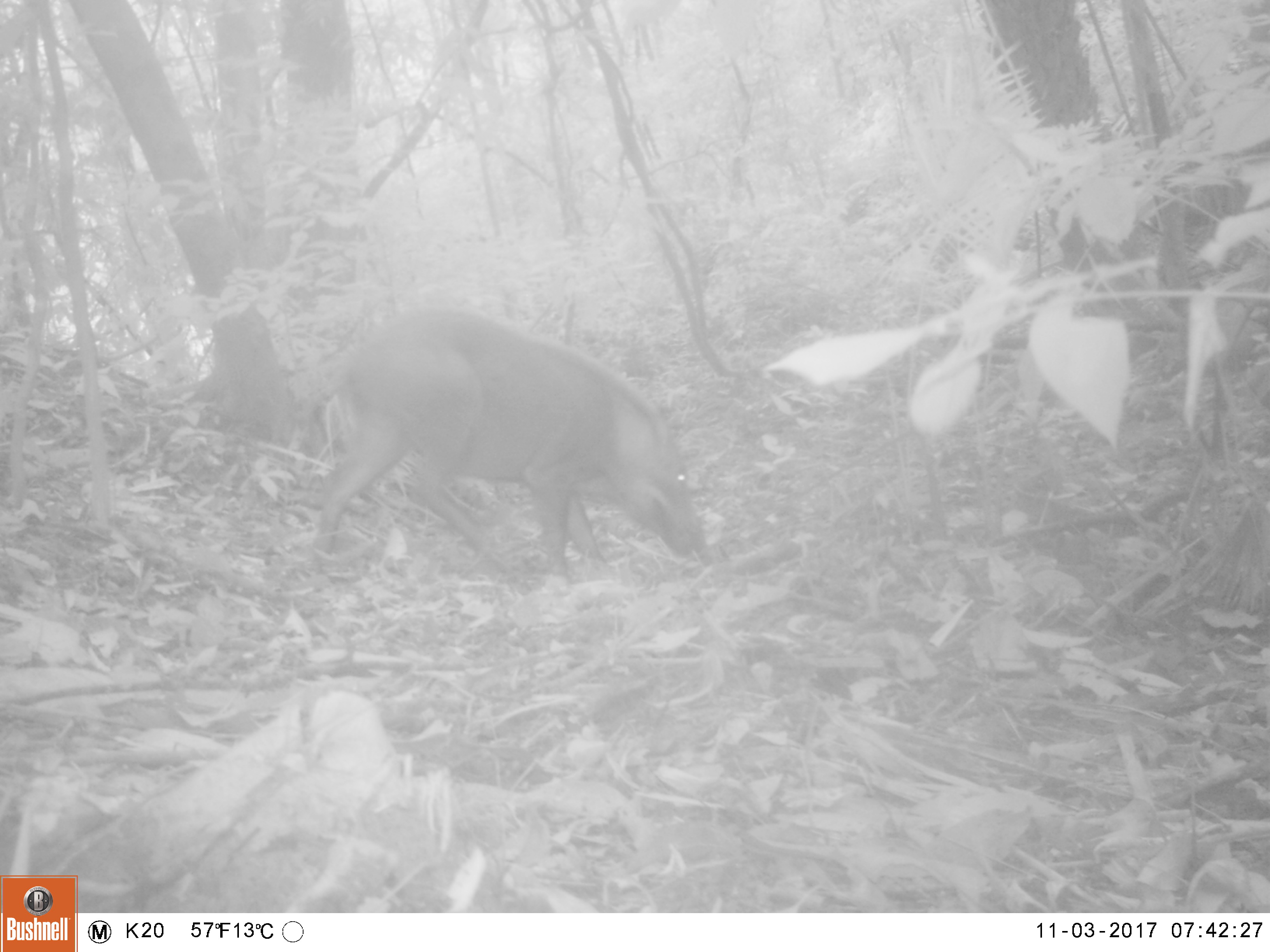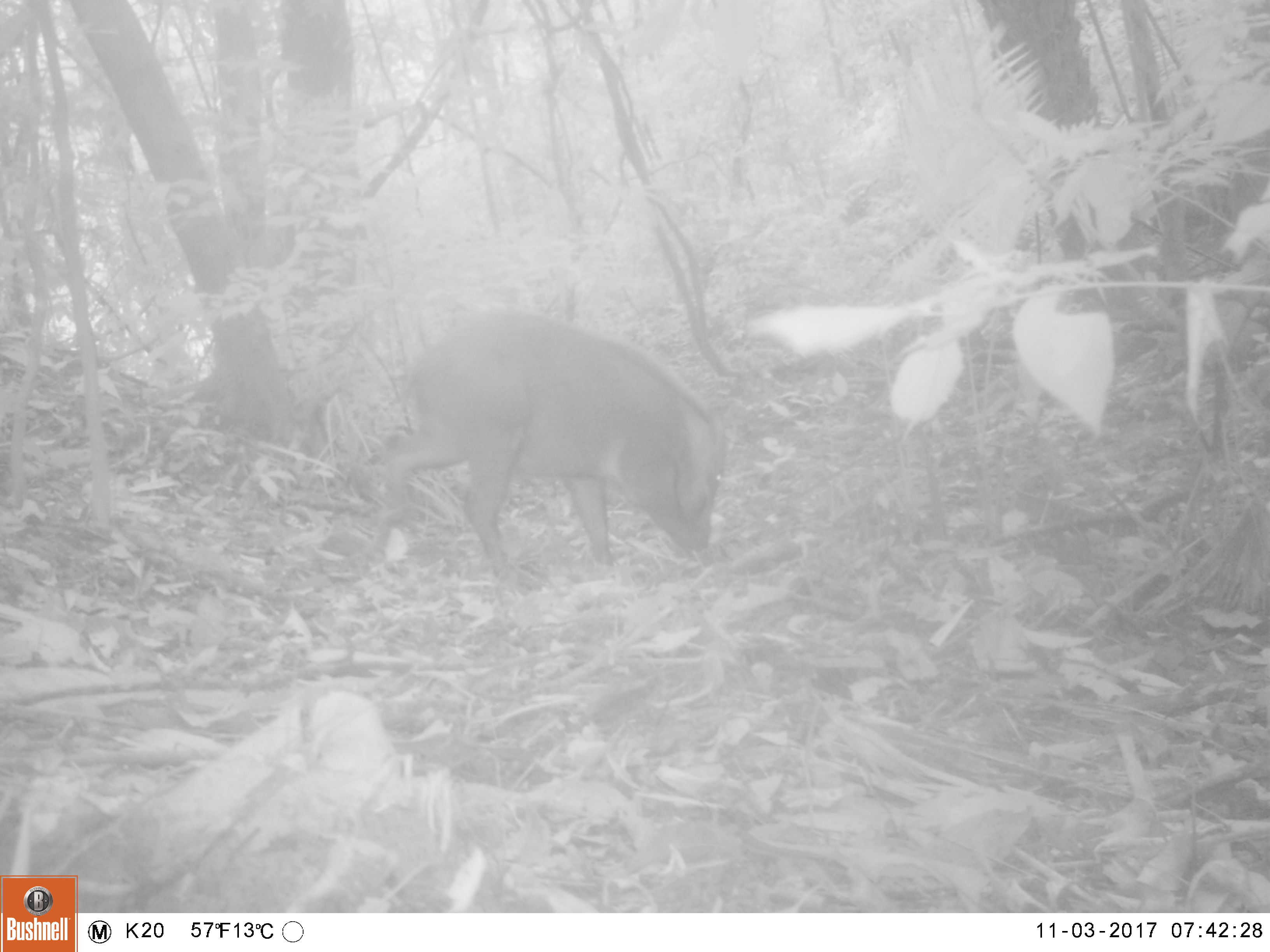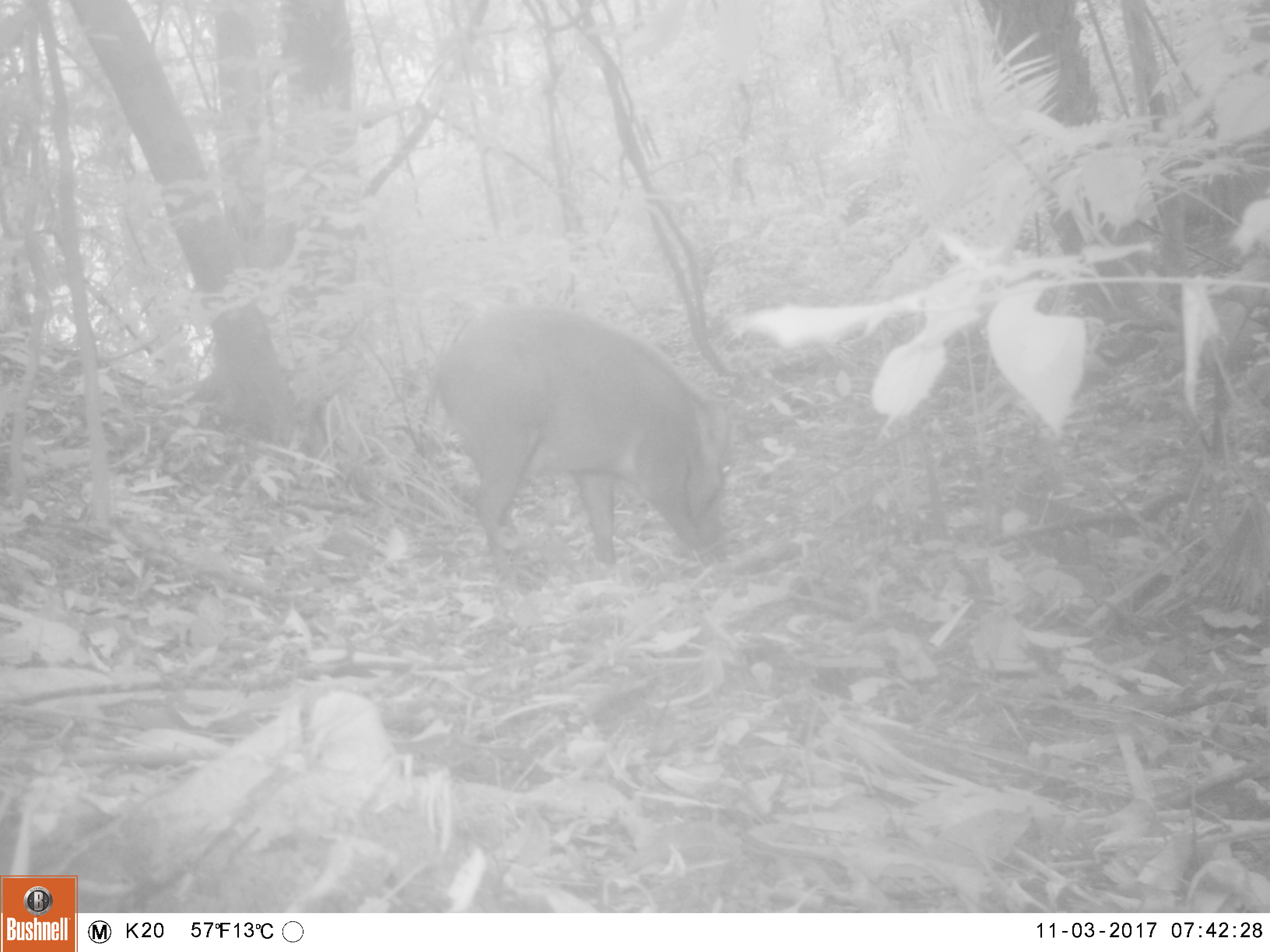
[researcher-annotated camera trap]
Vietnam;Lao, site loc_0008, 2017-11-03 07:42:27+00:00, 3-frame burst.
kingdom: Animalia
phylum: Chordata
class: Mammalia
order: Artiodactyla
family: Suidae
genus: Sus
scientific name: Sus scrofa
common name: eurasian wild pig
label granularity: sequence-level